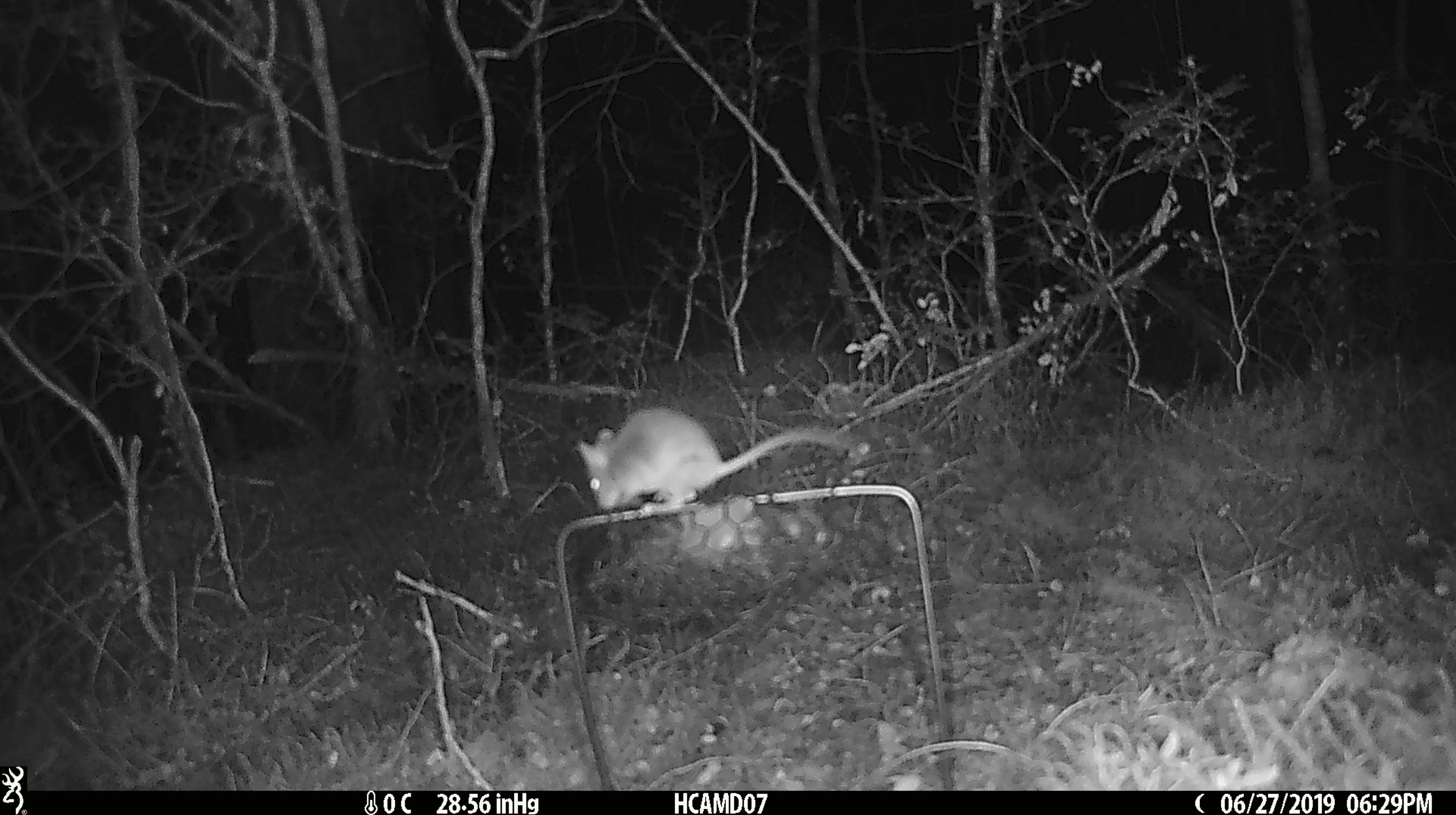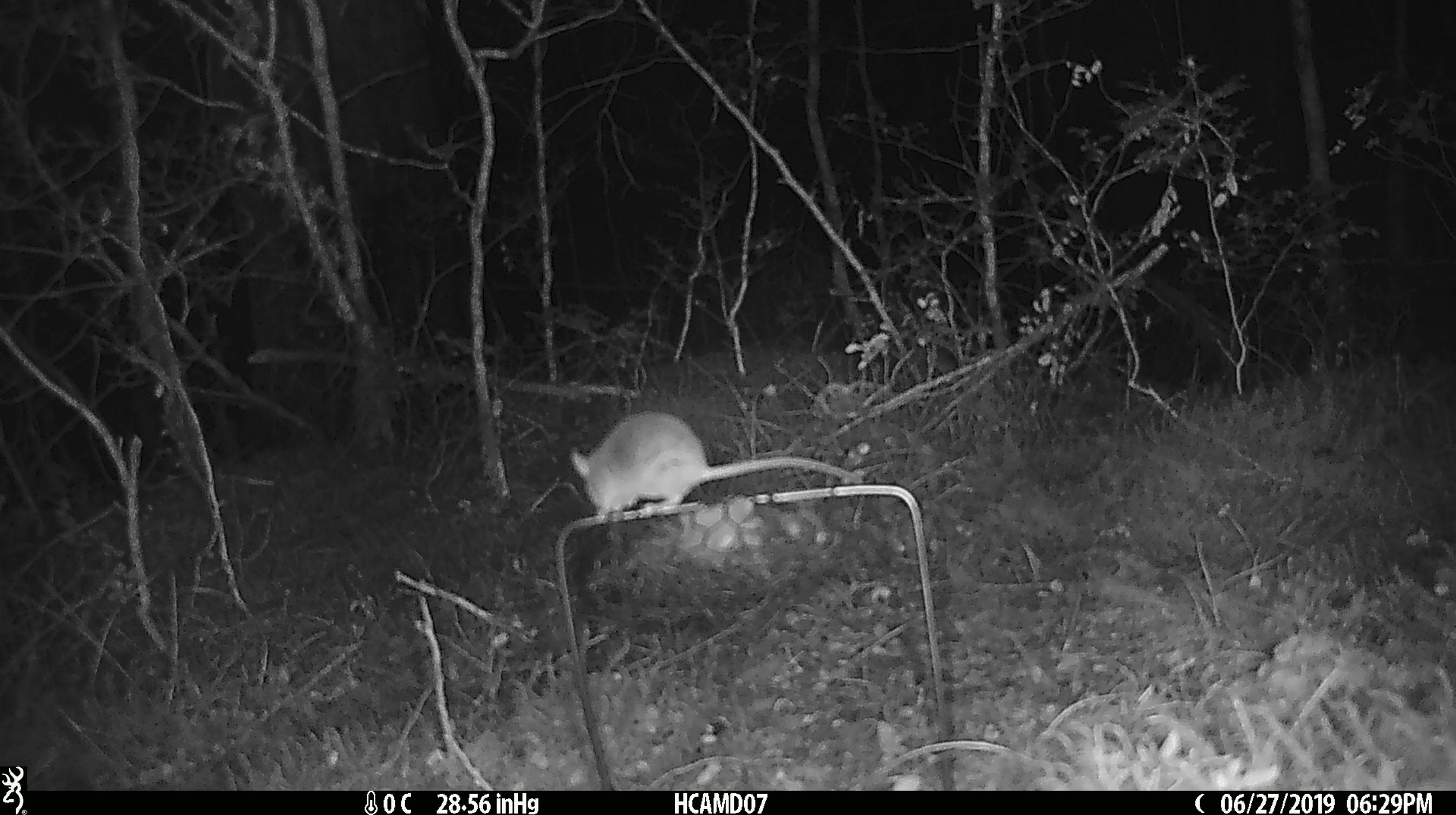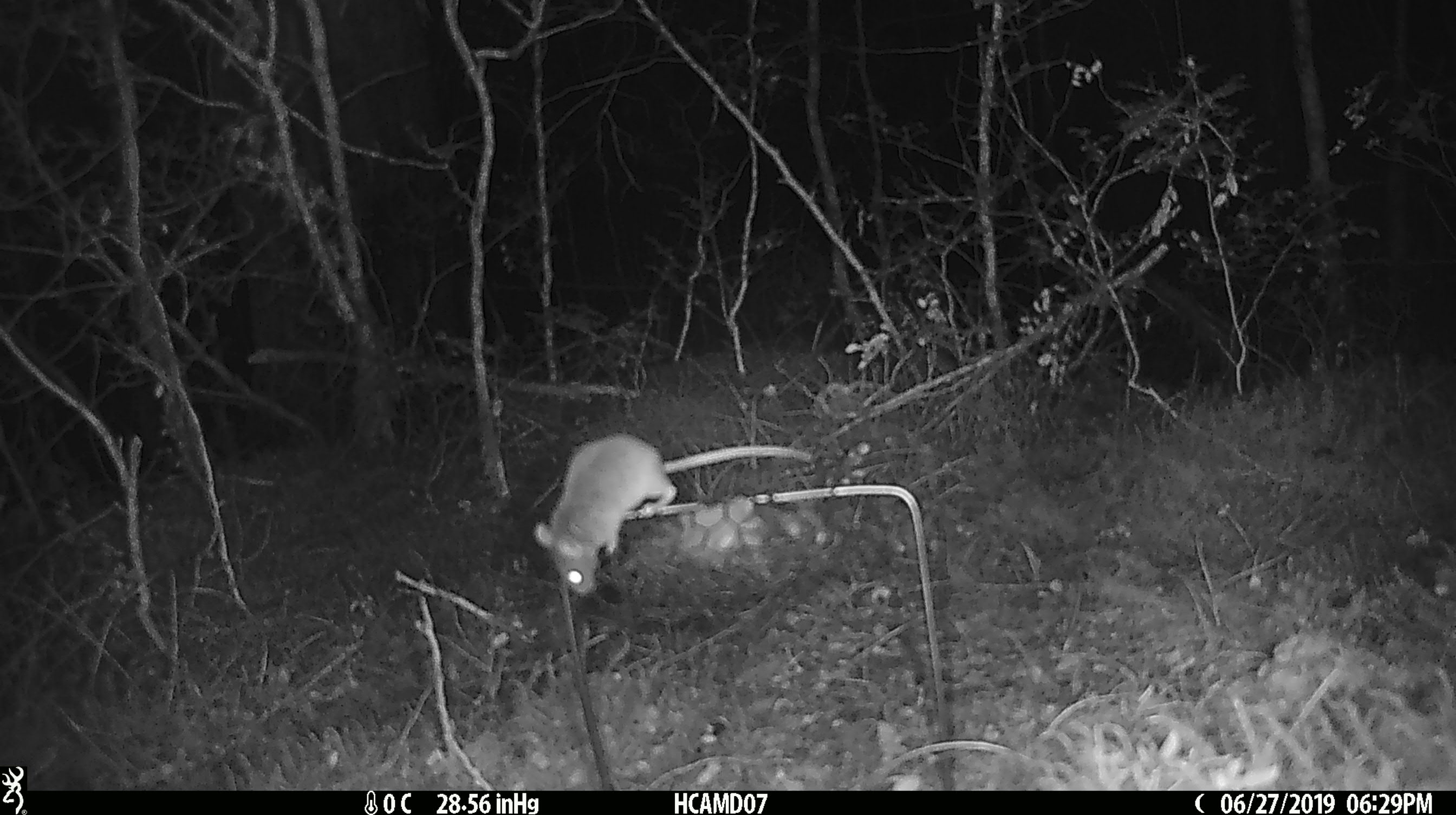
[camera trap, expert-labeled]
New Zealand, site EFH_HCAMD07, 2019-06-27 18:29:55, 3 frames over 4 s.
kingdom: Animalia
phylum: Chordata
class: Mammalia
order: Rodentia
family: Muridae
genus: Mus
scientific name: Mus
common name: mouse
Mouse (Mus).